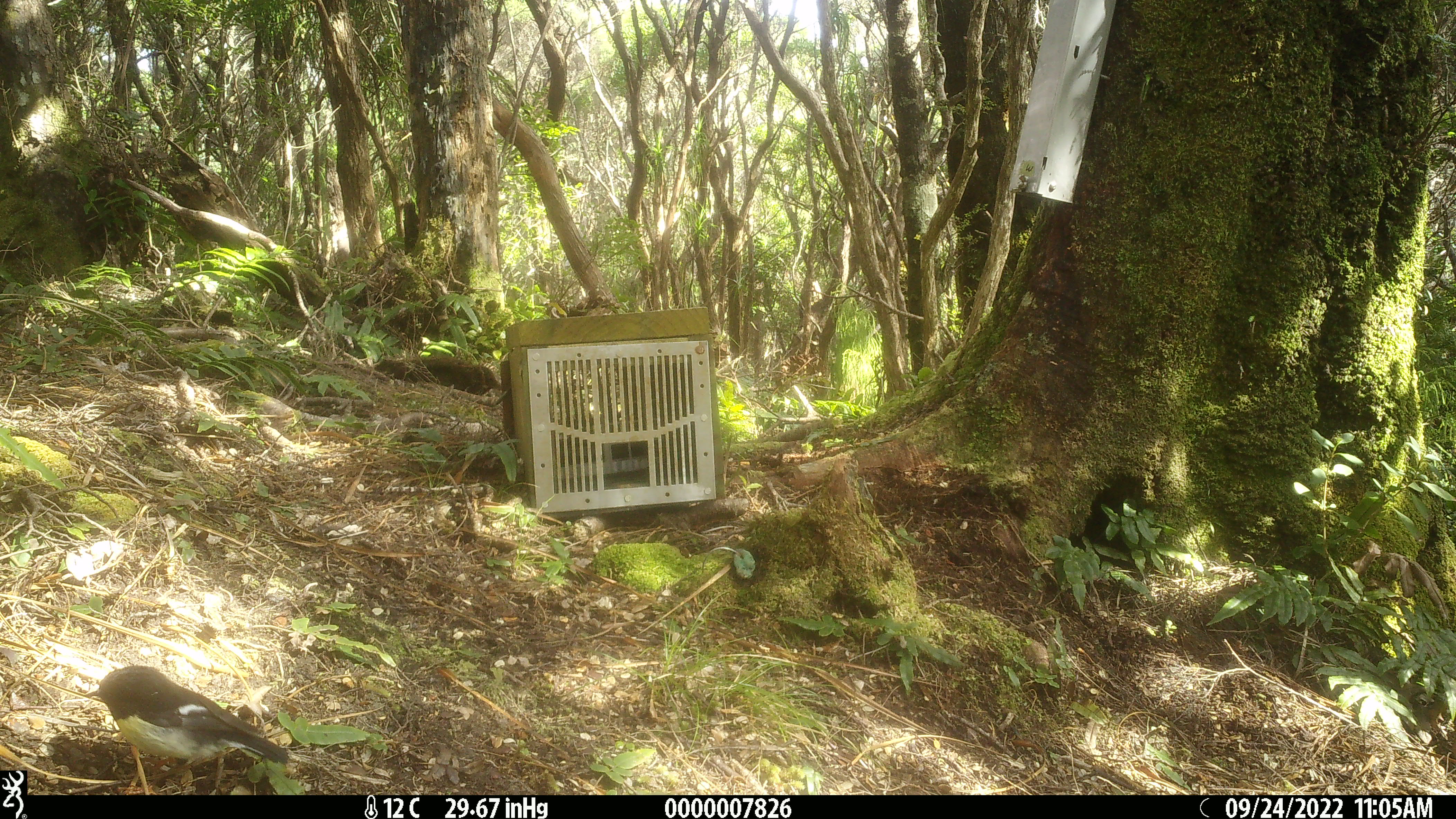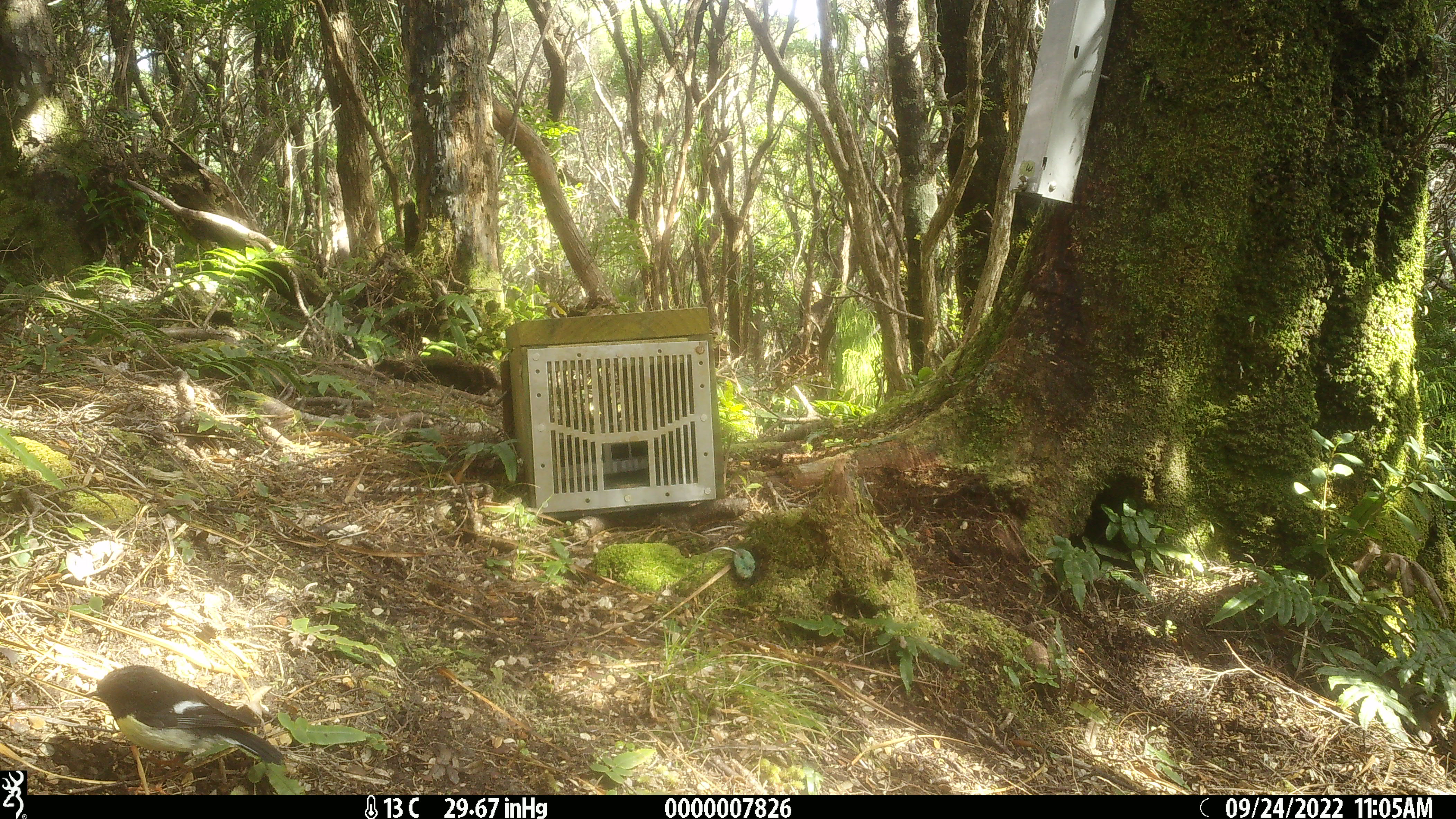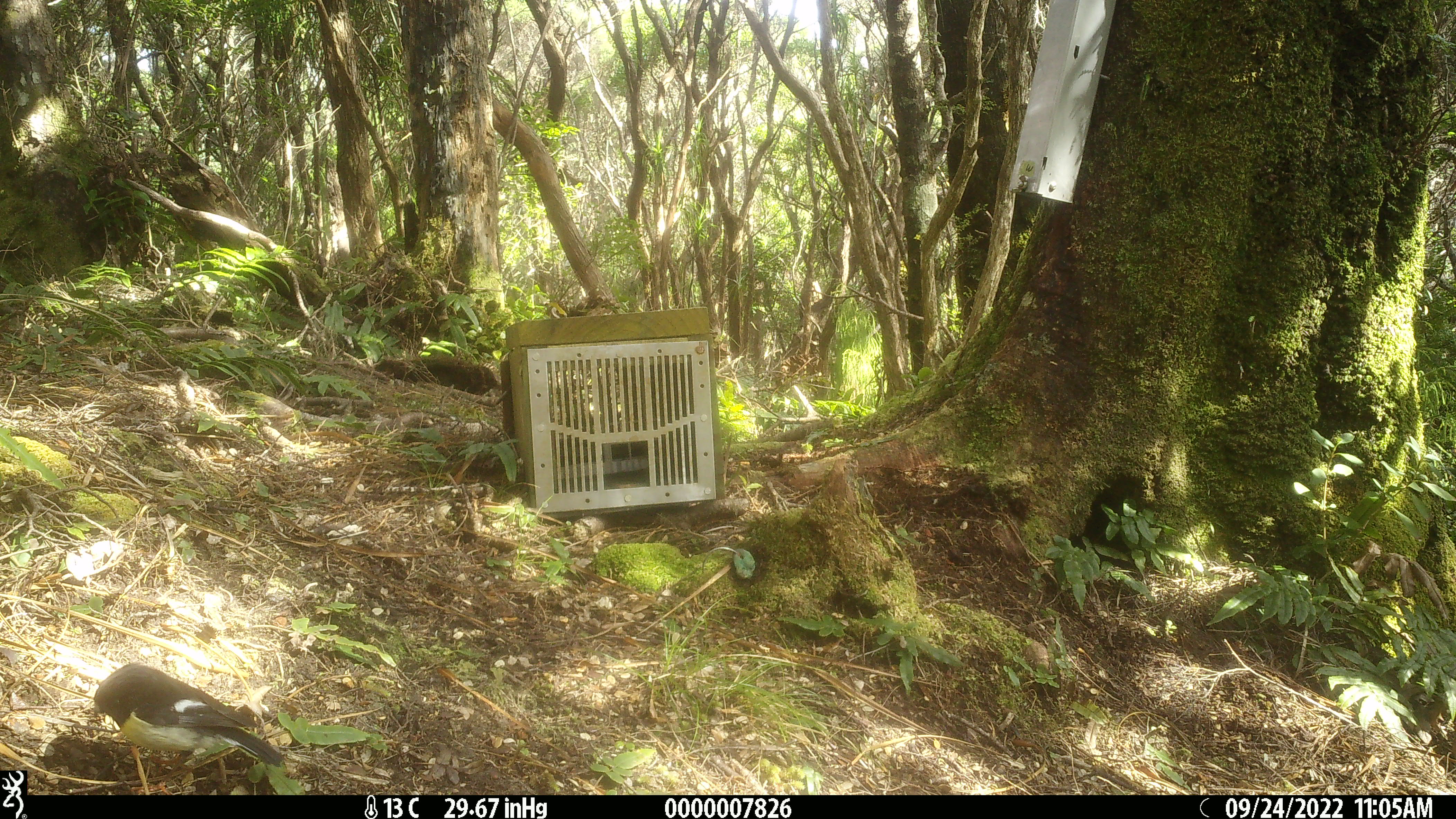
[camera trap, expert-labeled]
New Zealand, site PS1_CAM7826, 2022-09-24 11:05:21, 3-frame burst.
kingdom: Animalia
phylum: Chordata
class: Aves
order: Passeriformes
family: Petroicidae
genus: Petroica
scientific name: Petroica macrocephala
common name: tomtit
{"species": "tomtit (Petroica macrocephala)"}